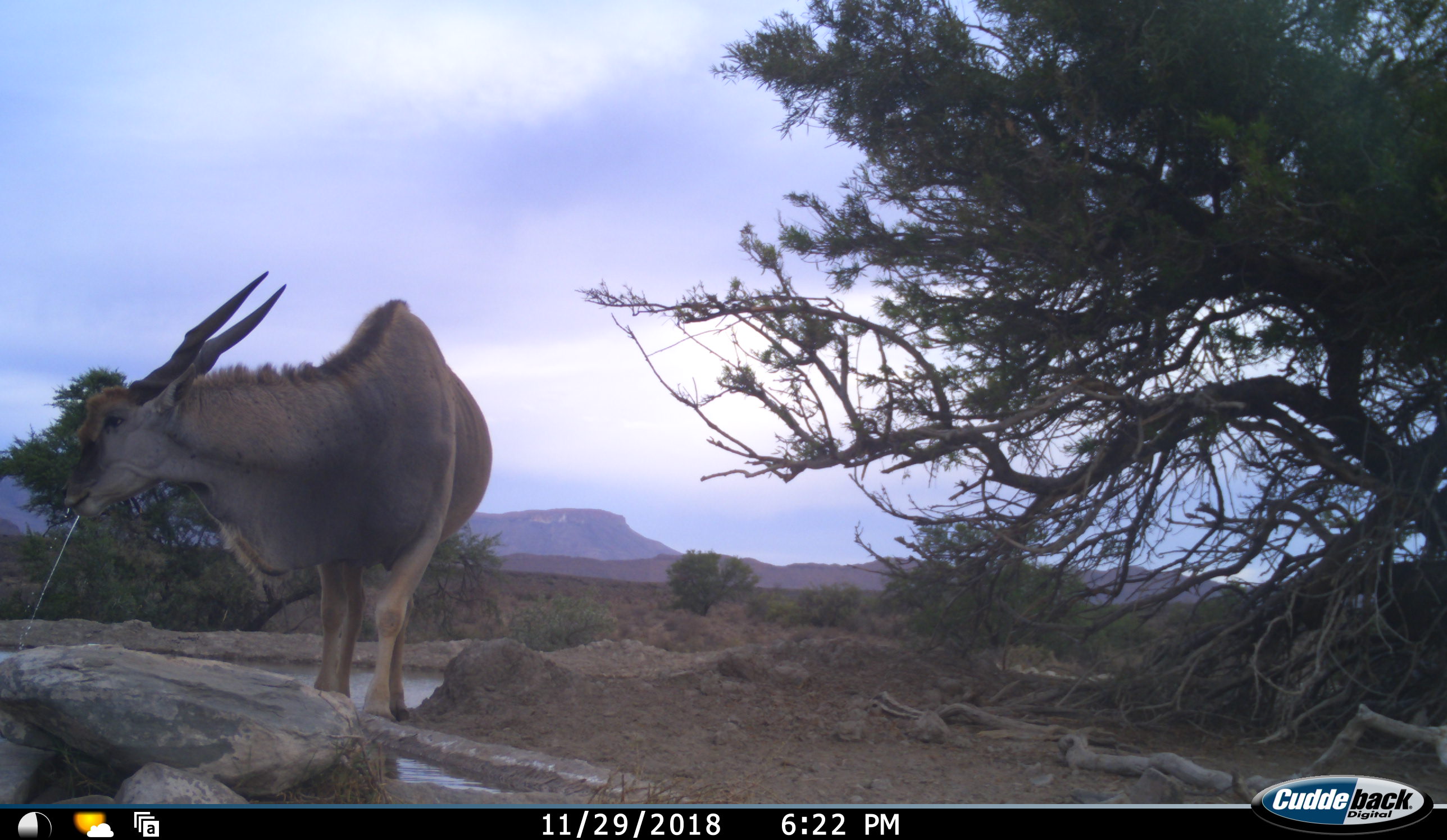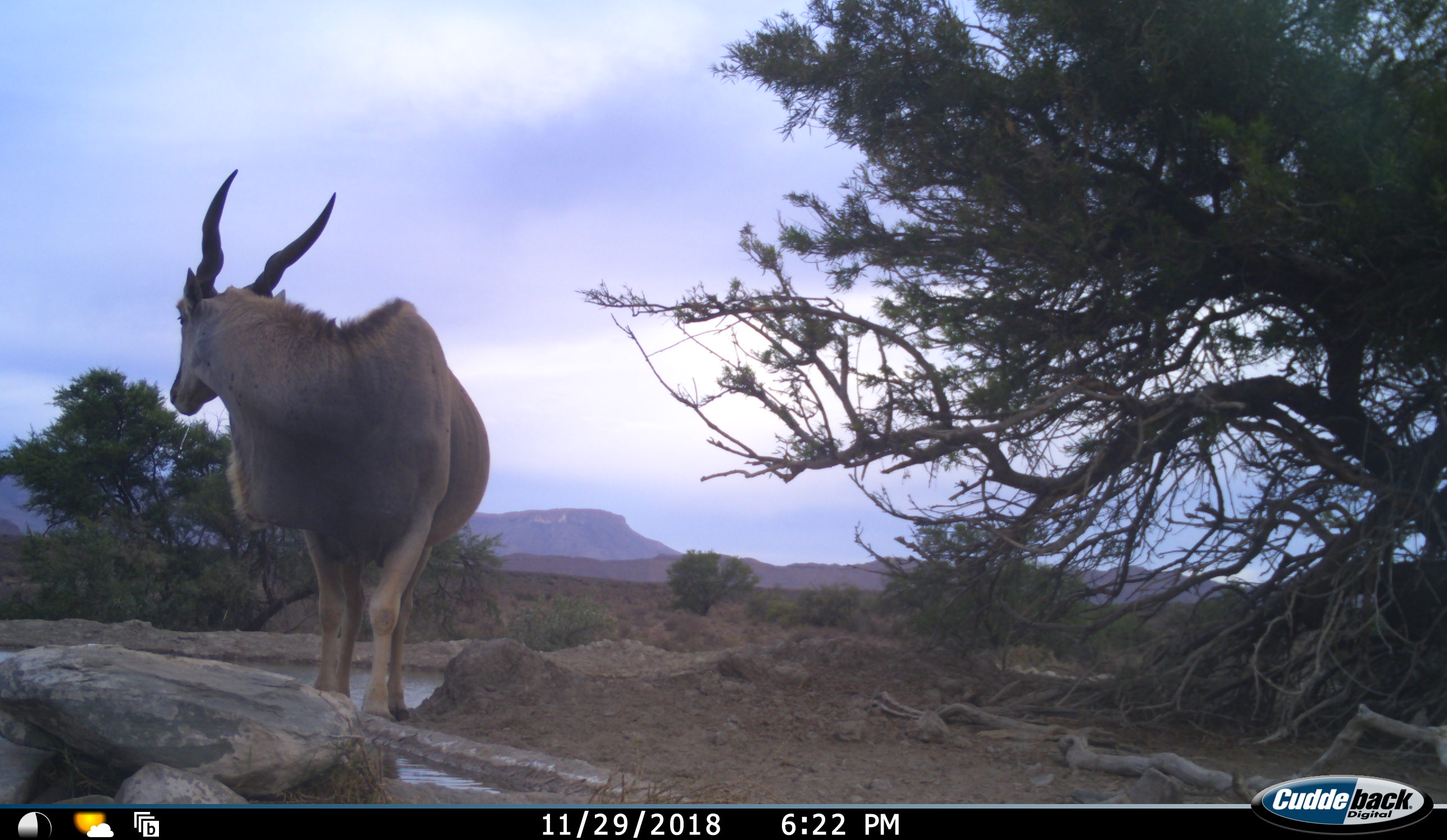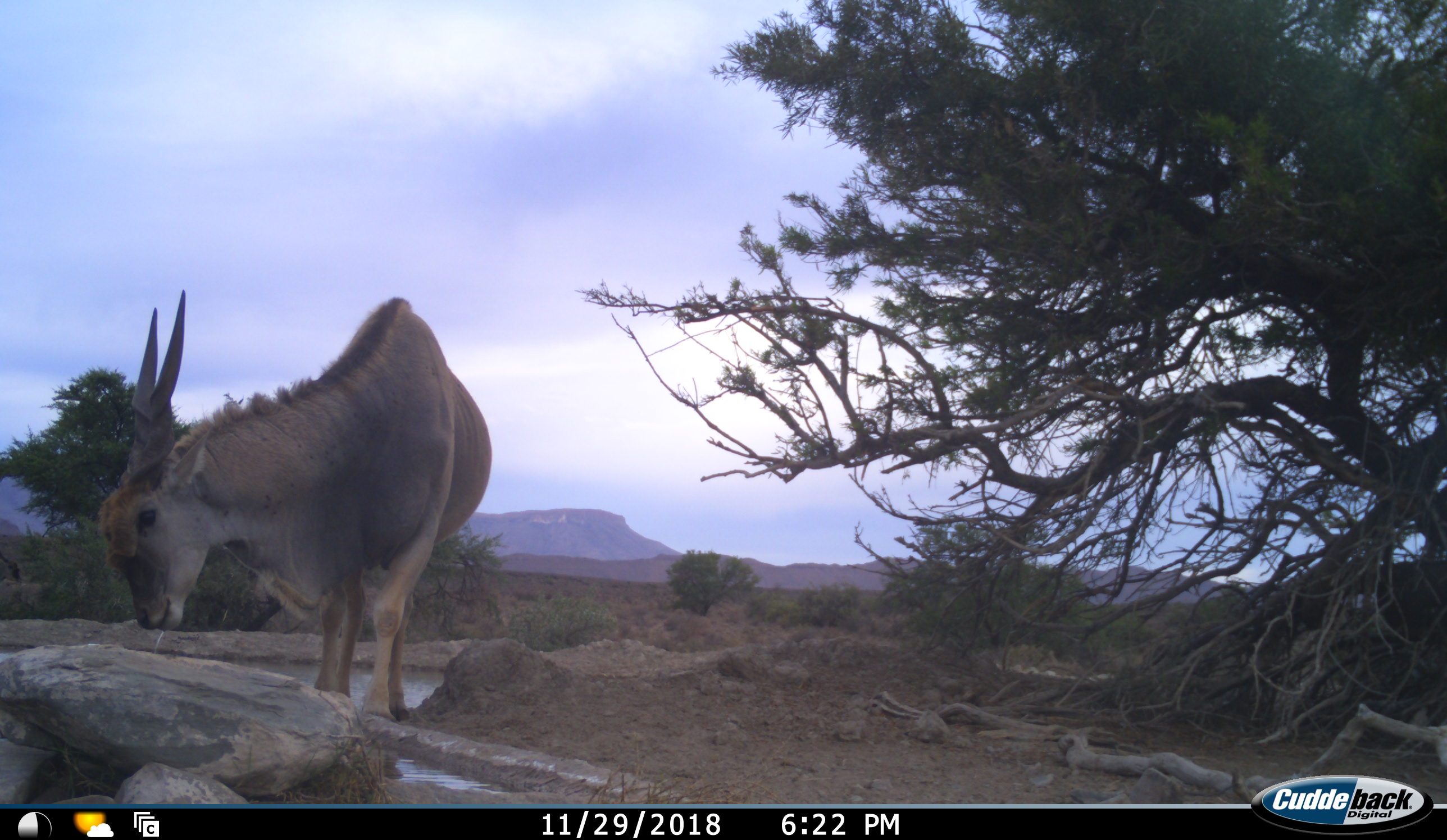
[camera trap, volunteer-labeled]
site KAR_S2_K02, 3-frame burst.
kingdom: Animalia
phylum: Chordata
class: Mammalia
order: Artiodactyla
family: Bovidae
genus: Tragelaphus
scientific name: Tragelaphus oryx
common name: eland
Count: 1.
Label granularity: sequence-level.